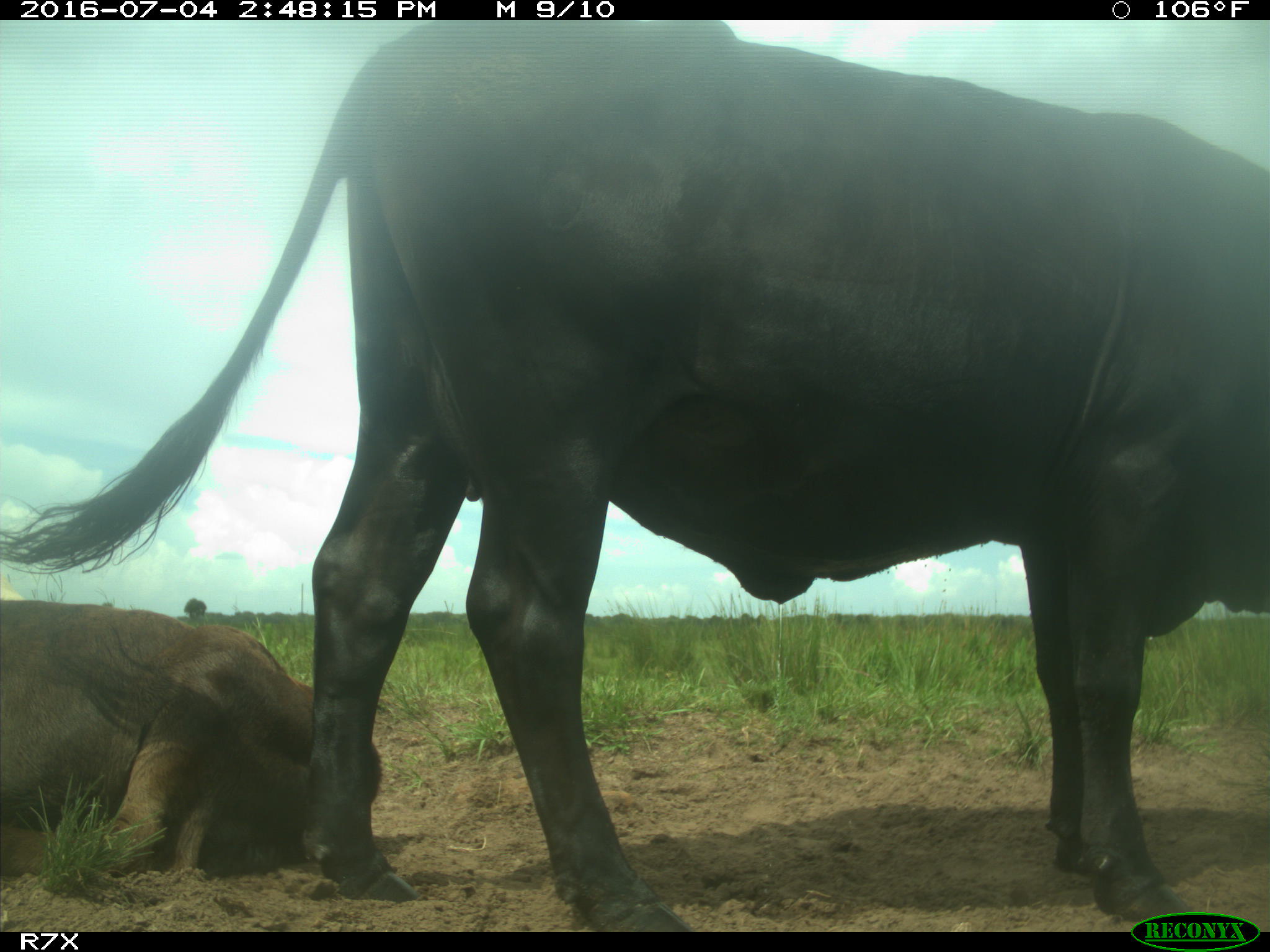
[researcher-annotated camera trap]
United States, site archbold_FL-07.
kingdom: Animalia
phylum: Chordata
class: Mammalia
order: Artiodactyla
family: Bovidae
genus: Bos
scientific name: Bos taurus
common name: domestic cow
Bos taurus (domestic cow).